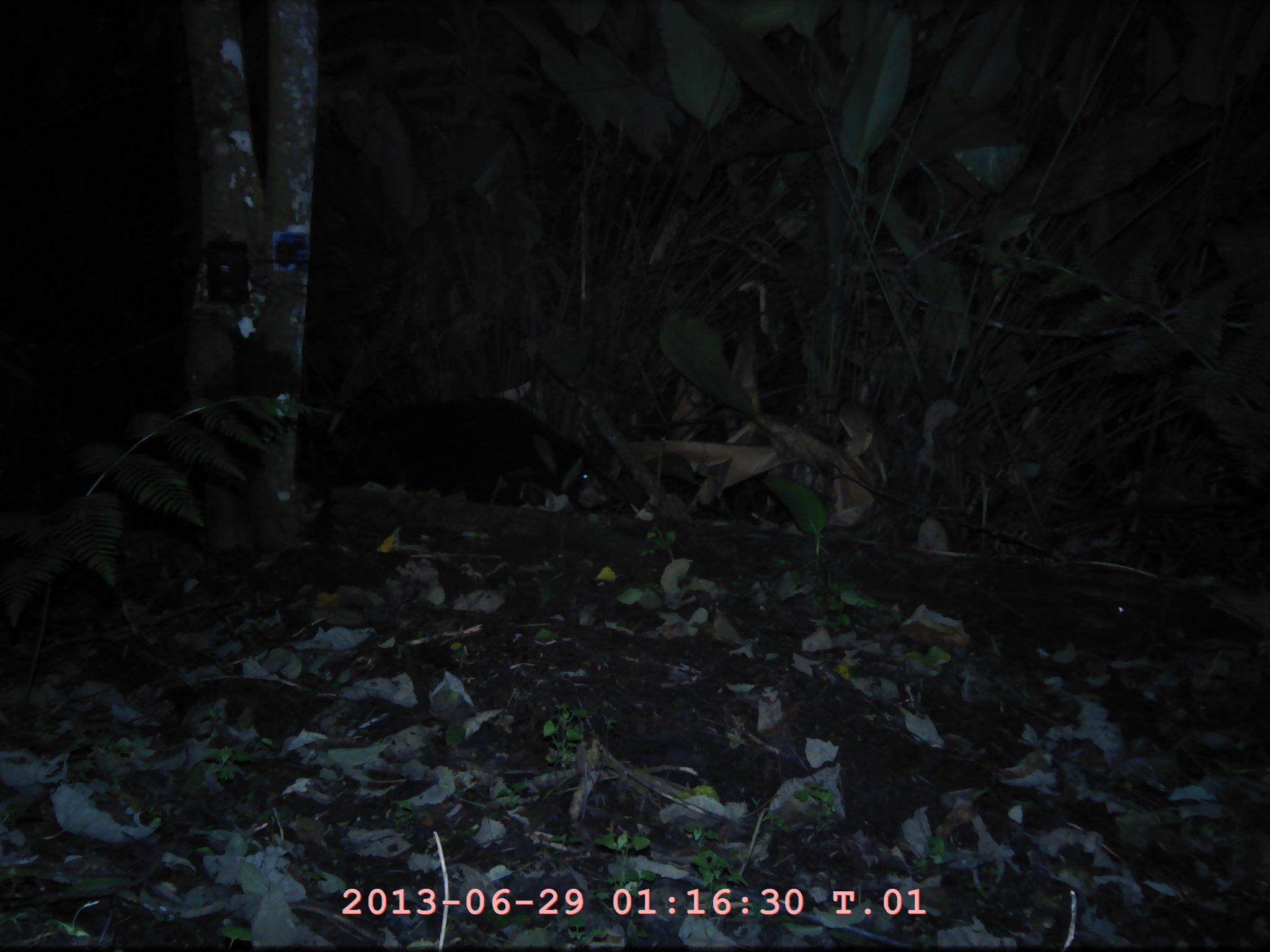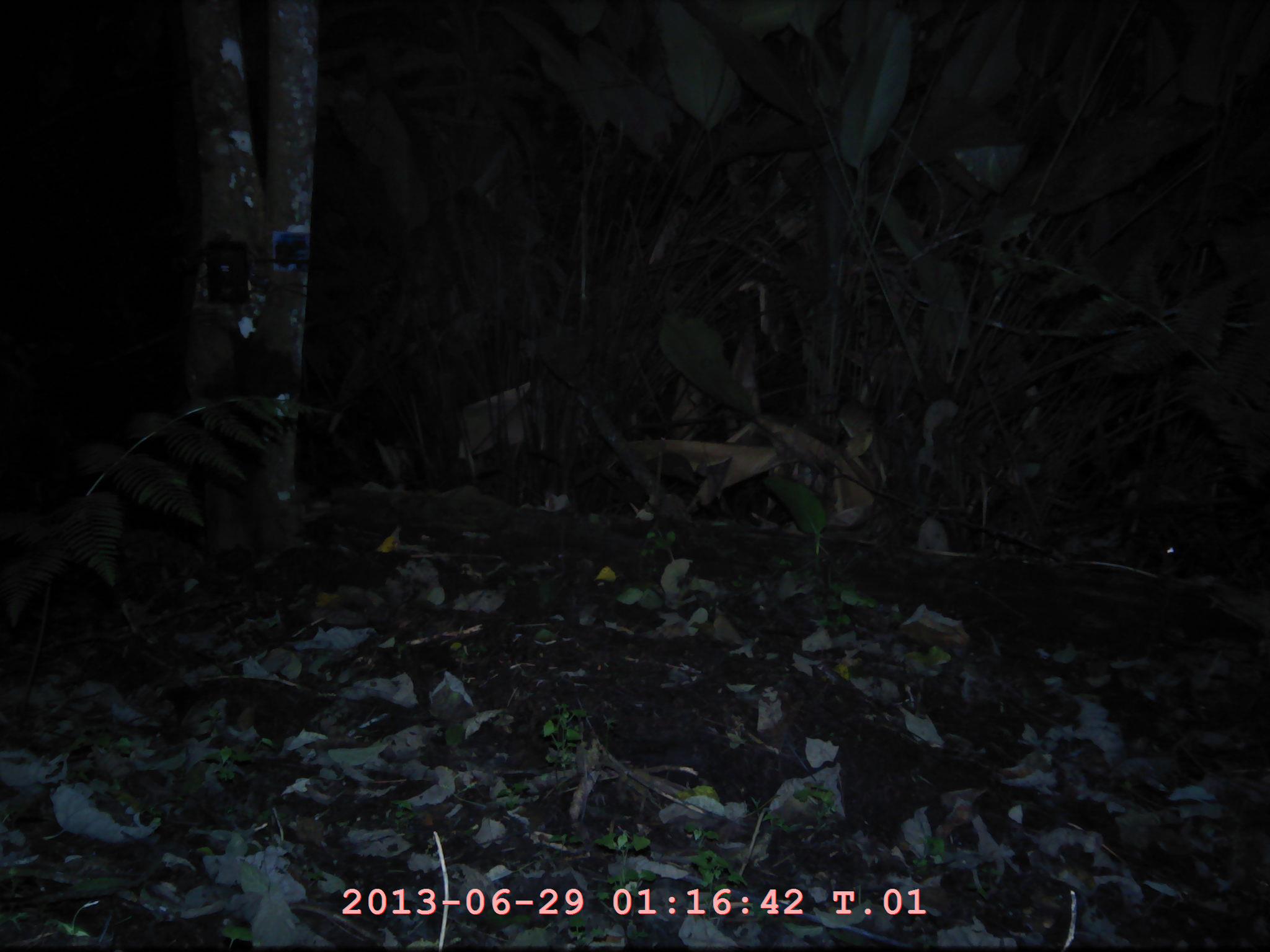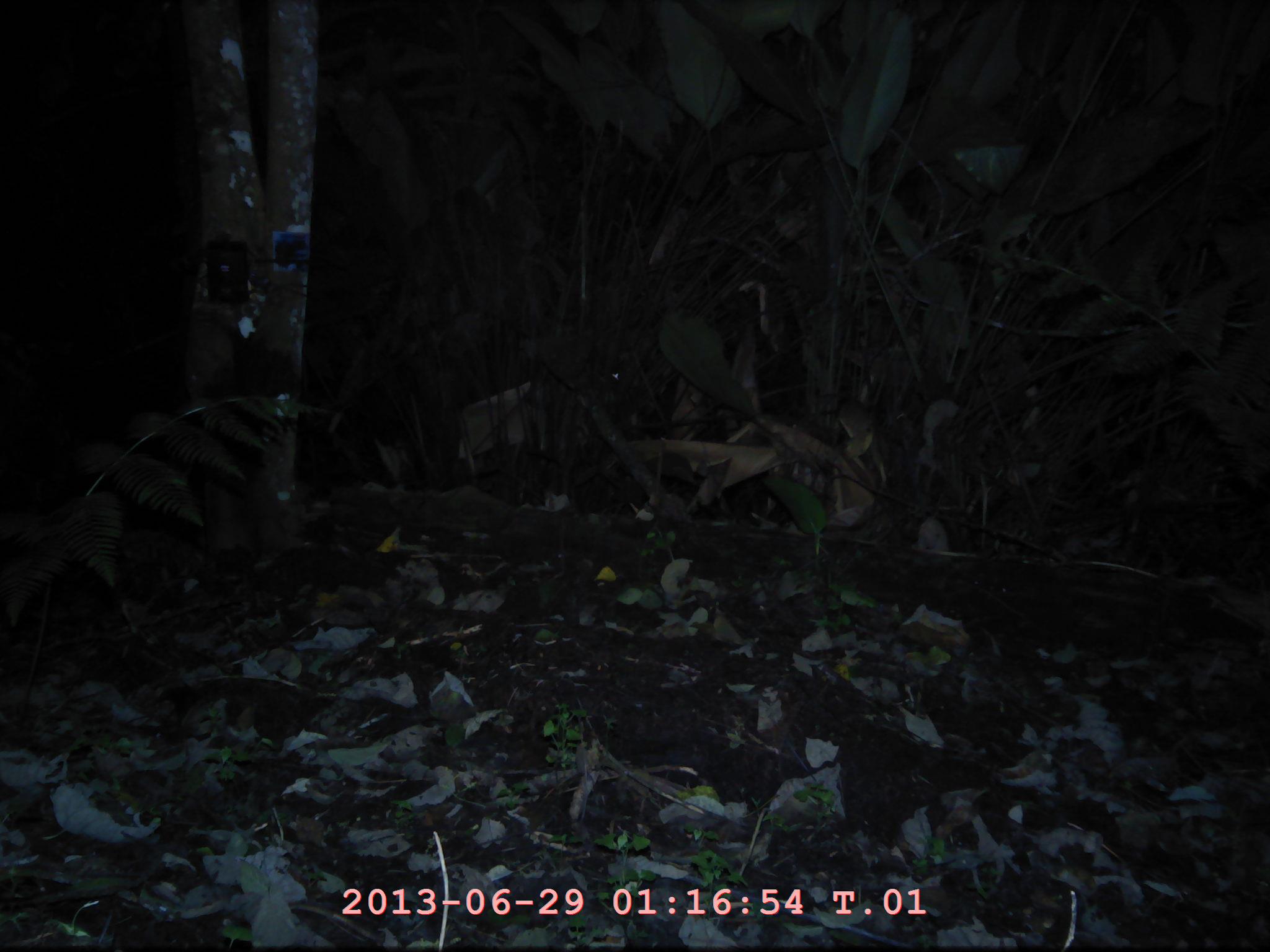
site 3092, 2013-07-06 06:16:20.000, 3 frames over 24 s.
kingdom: Animalia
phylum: Chordata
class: Mammalia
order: Carnivora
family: Ursidae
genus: Helarctos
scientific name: Helarctos malayanus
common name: sun bear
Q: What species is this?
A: Helarctos malayanus (sun bear).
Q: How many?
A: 1.